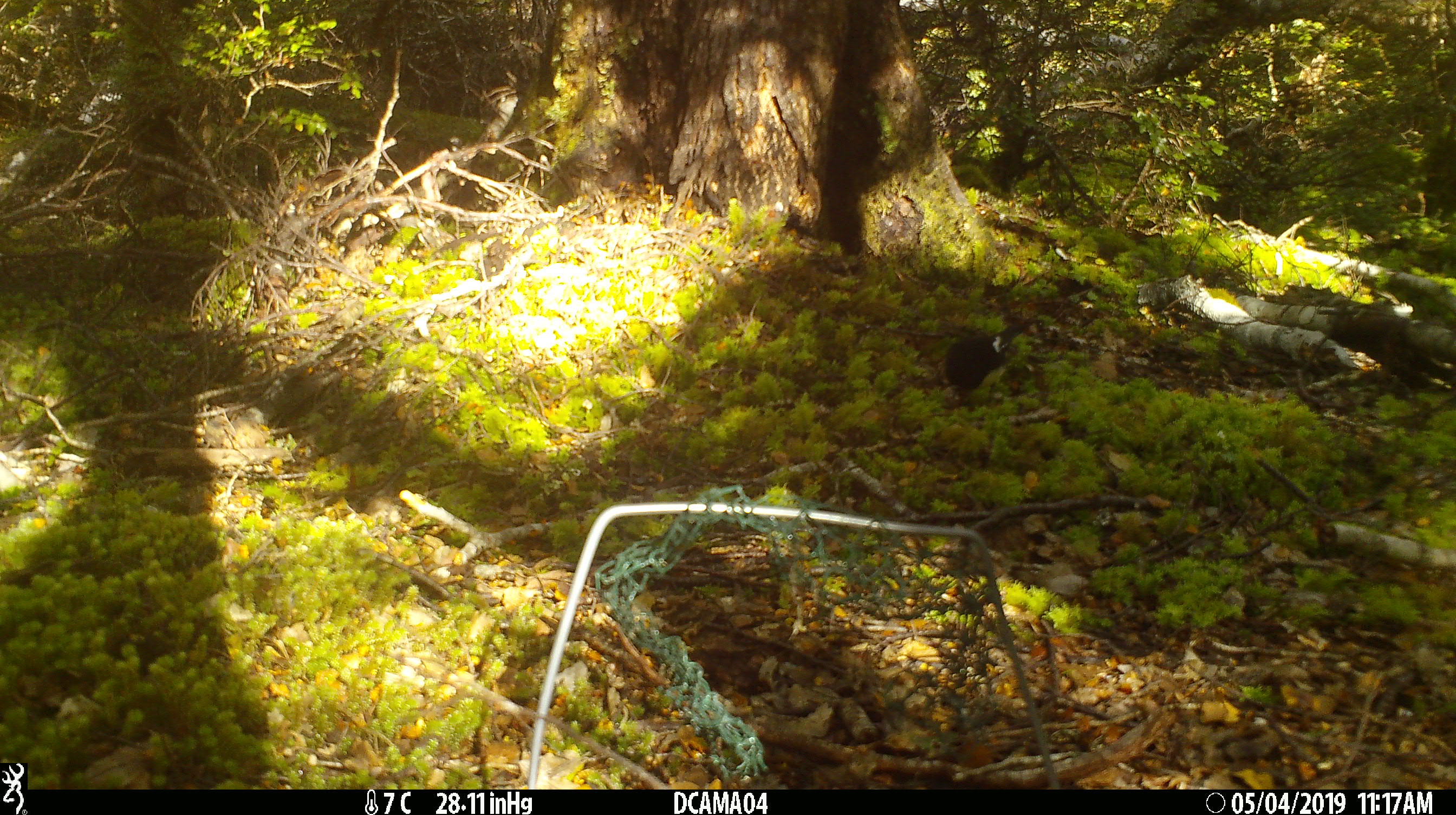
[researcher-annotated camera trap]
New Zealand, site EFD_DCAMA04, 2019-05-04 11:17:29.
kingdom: Animalia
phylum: Chordata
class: Aves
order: Passeriformes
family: Petroicidae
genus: Petroica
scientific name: Petroica macrocephala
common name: tomtit